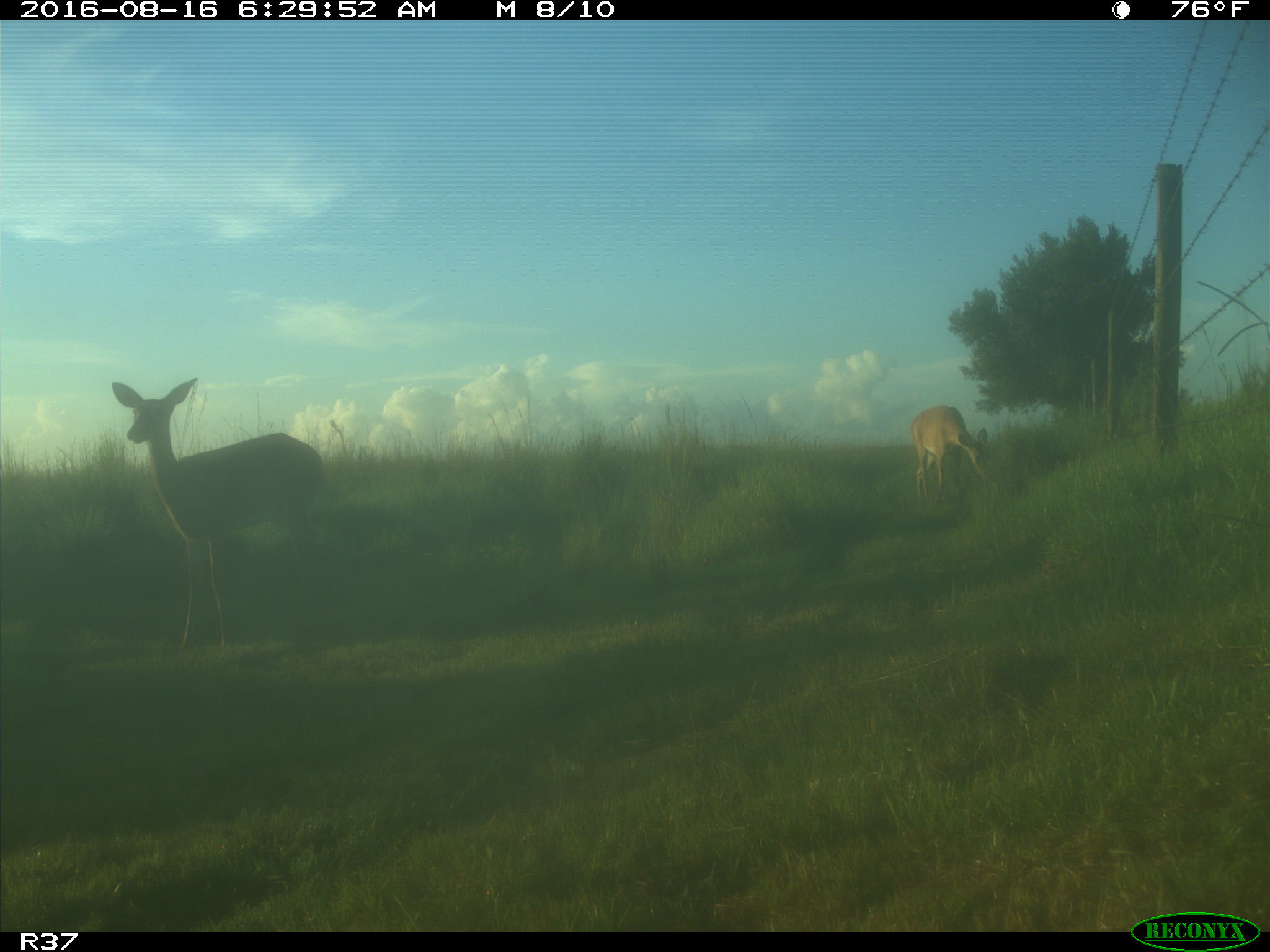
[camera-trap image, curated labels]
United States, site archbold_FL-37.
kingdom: Animalia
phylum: Chordata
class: Mammalia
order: Artiodactyla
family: Cervidae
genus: Odocoileus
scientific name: Odocoileus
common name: deer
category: unidentified deer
Unidentified deer (deer) (Odocoileus).